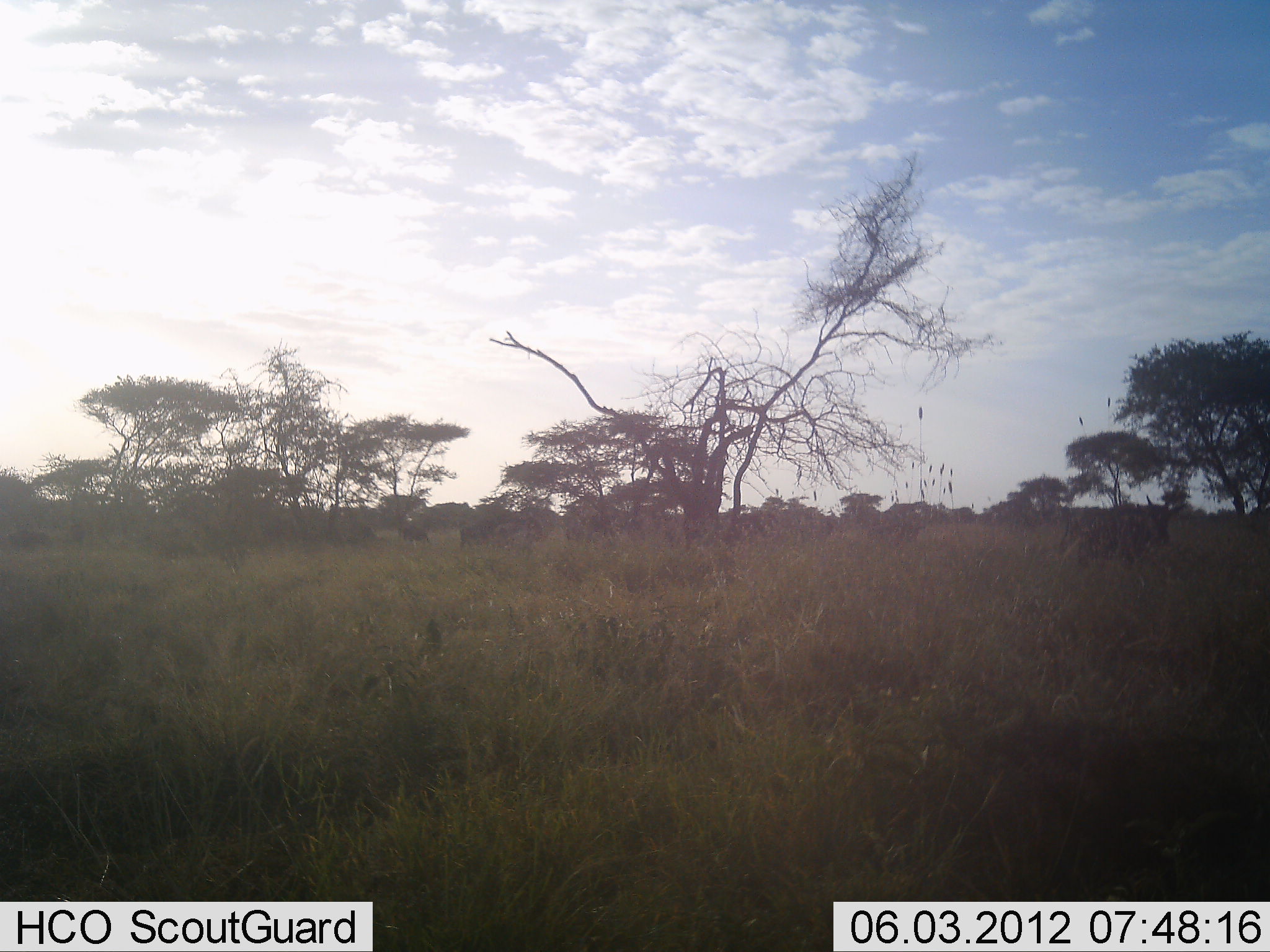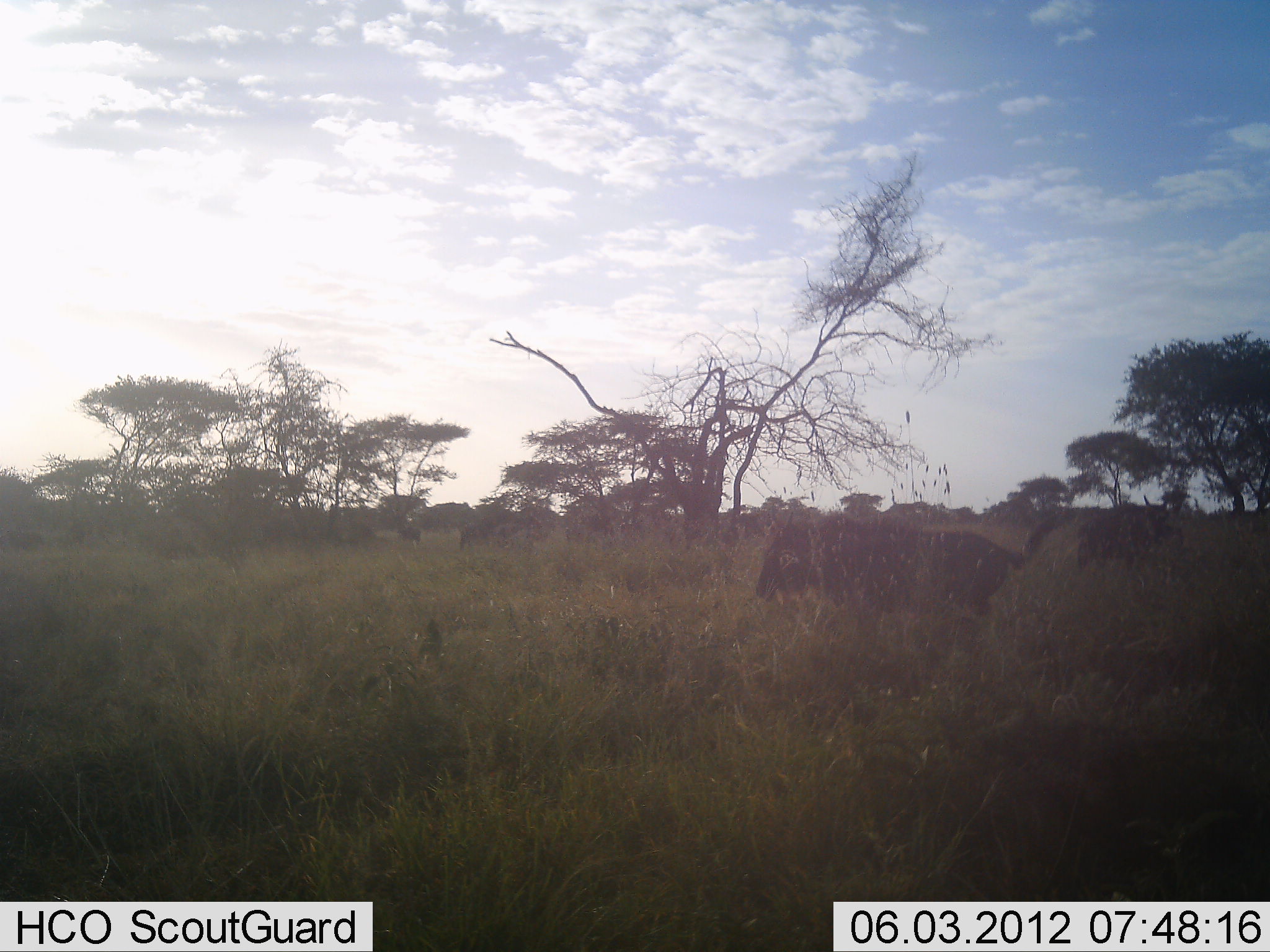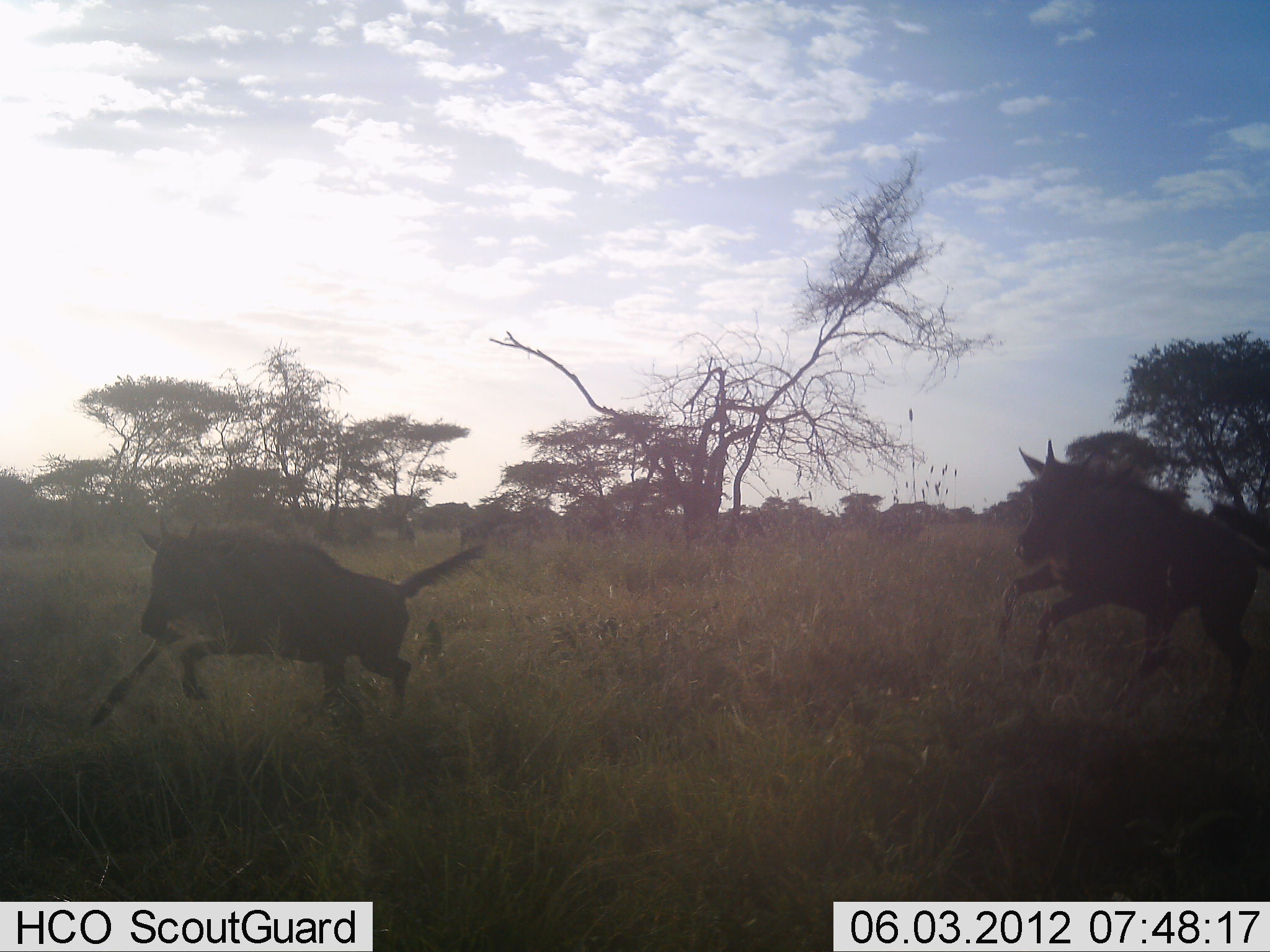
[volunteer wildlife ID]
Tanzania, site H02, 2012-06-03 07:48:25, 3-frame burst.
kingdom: Animalia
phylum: Chordata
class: Mammalia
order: Artiodactyla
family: Bovidae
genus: Connochaetes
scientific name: Connochaetes taurinus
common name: blue wildebeest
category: wildebeest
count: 6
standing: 60%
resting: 0%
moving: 90%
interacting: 10%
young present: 20%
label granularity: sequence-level